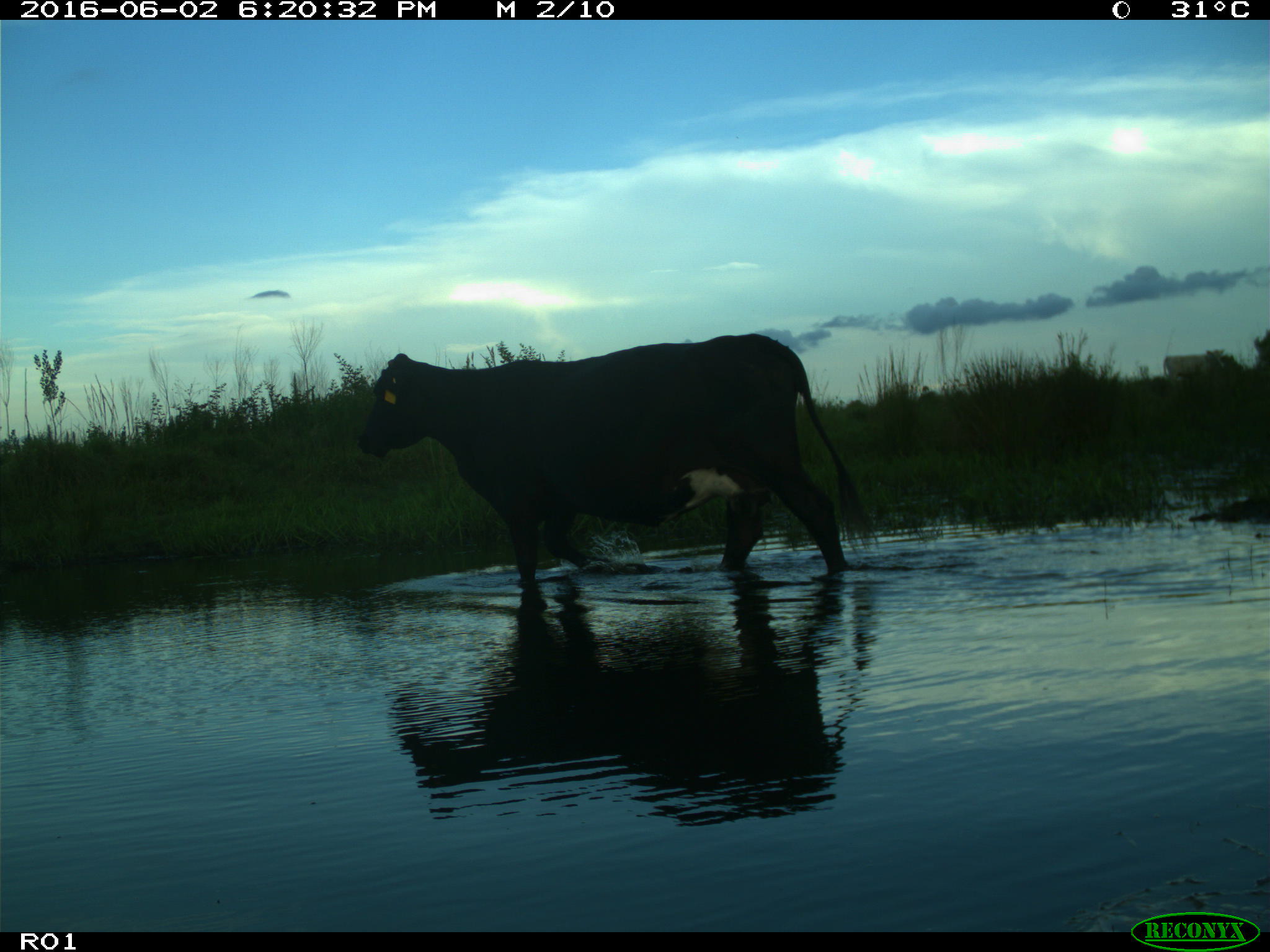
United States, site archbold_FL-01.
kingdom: Animalia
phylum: Chordata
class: Mammalia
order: Artiodactyla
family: Bovidae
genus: Bos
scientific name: Bos taurus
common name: domestic cow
Bos taurus (domestic cow).